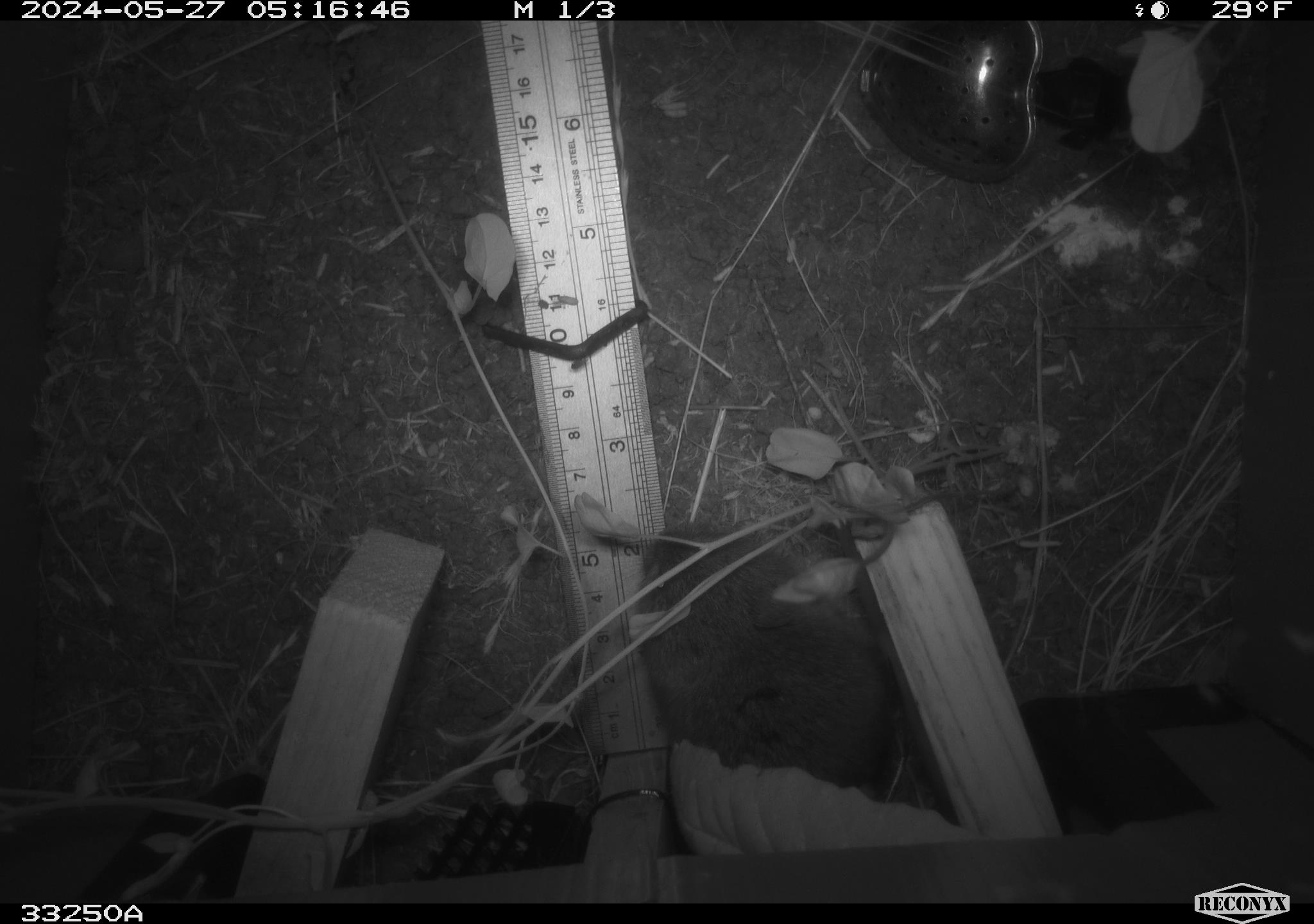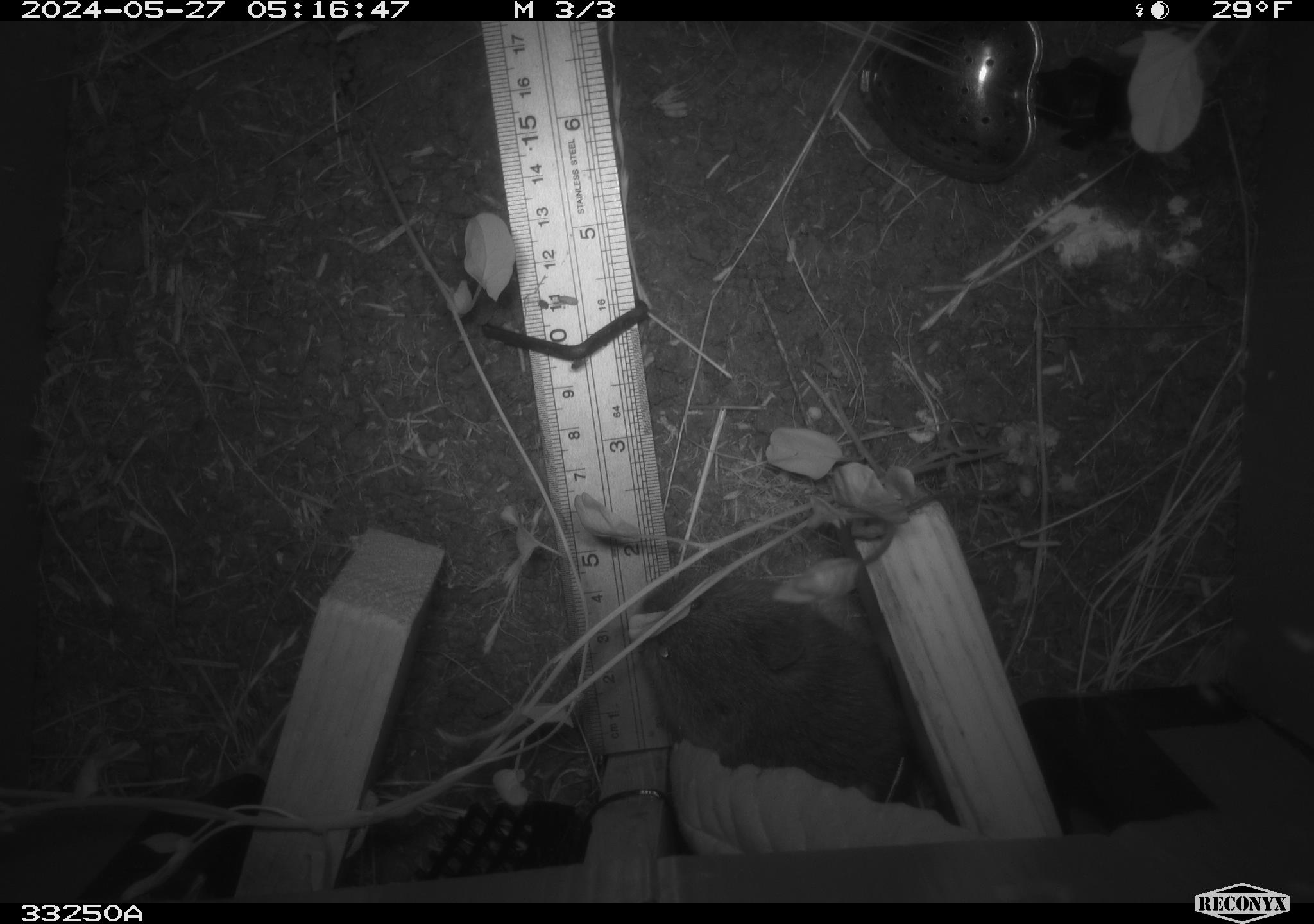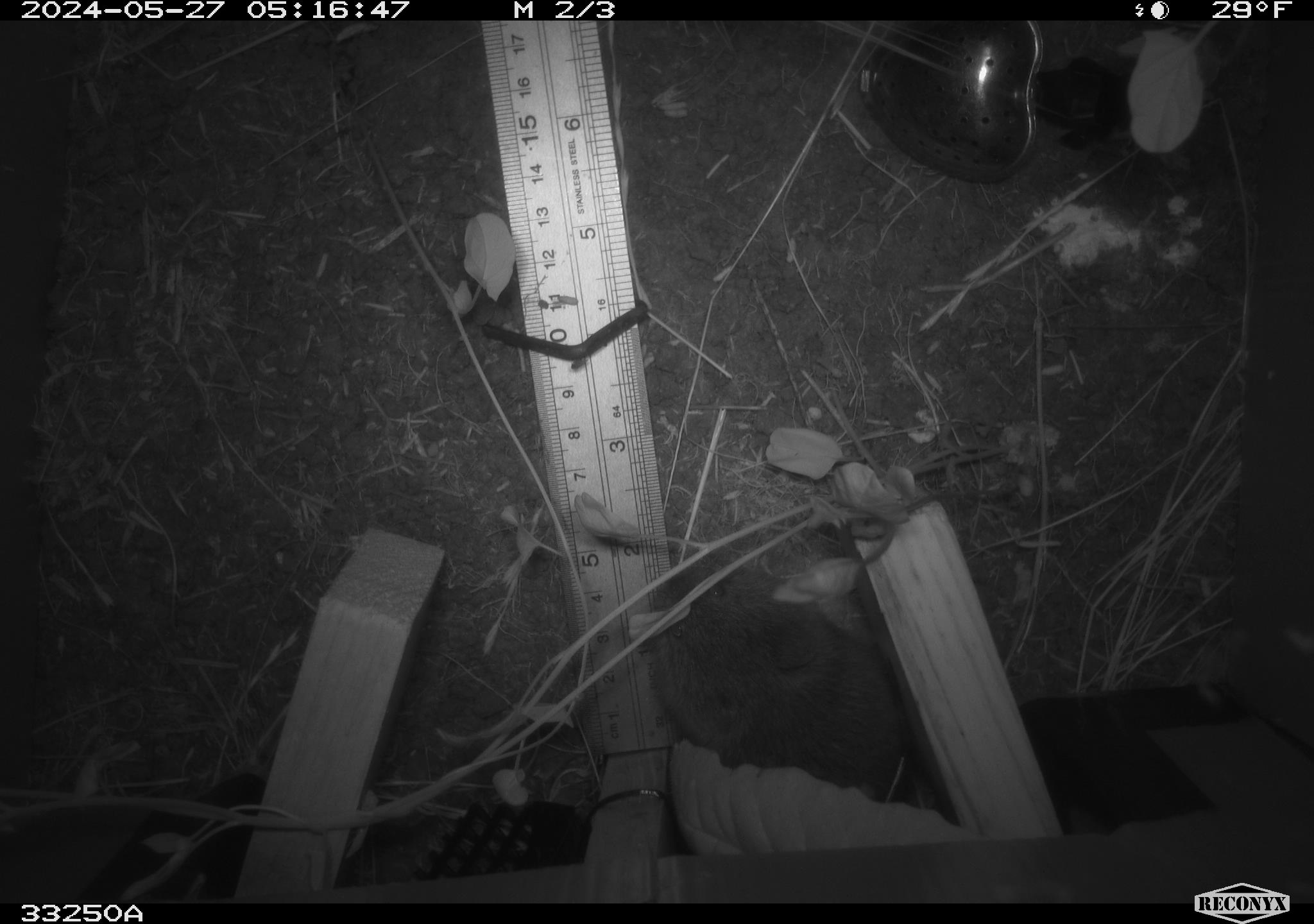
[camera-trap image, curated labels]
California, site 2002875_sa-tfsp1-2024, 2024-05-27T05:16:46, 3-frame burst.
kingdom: Animalia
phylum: Chordata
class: Mammalia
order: Rodentia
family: Cricetidae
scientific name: Arvicolinae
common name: voles, lemmings, and muskrats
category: arvicolinae subfamily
Arvicolinae subfamily (voles, lemmings, and muskrats) (Arvicolinae).